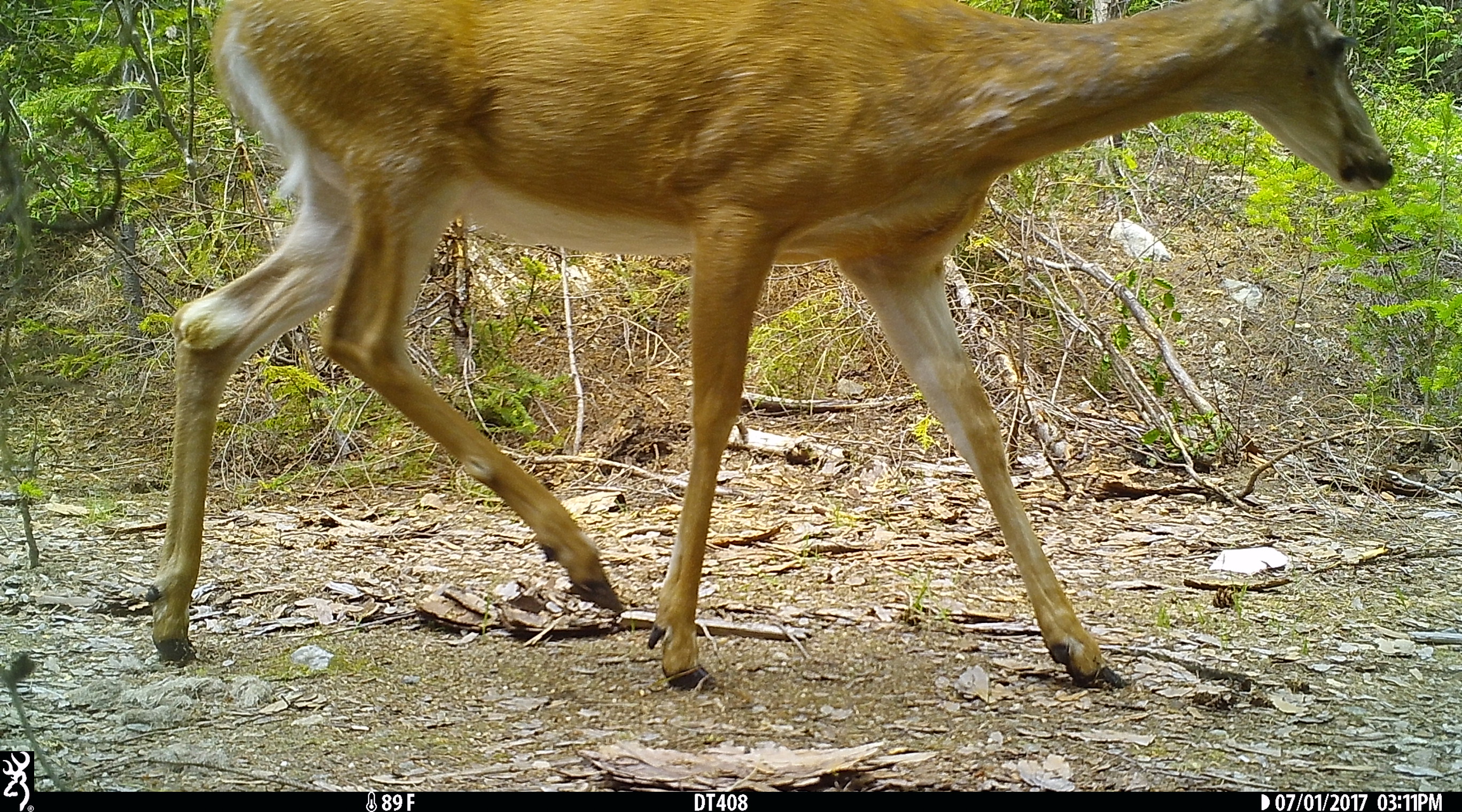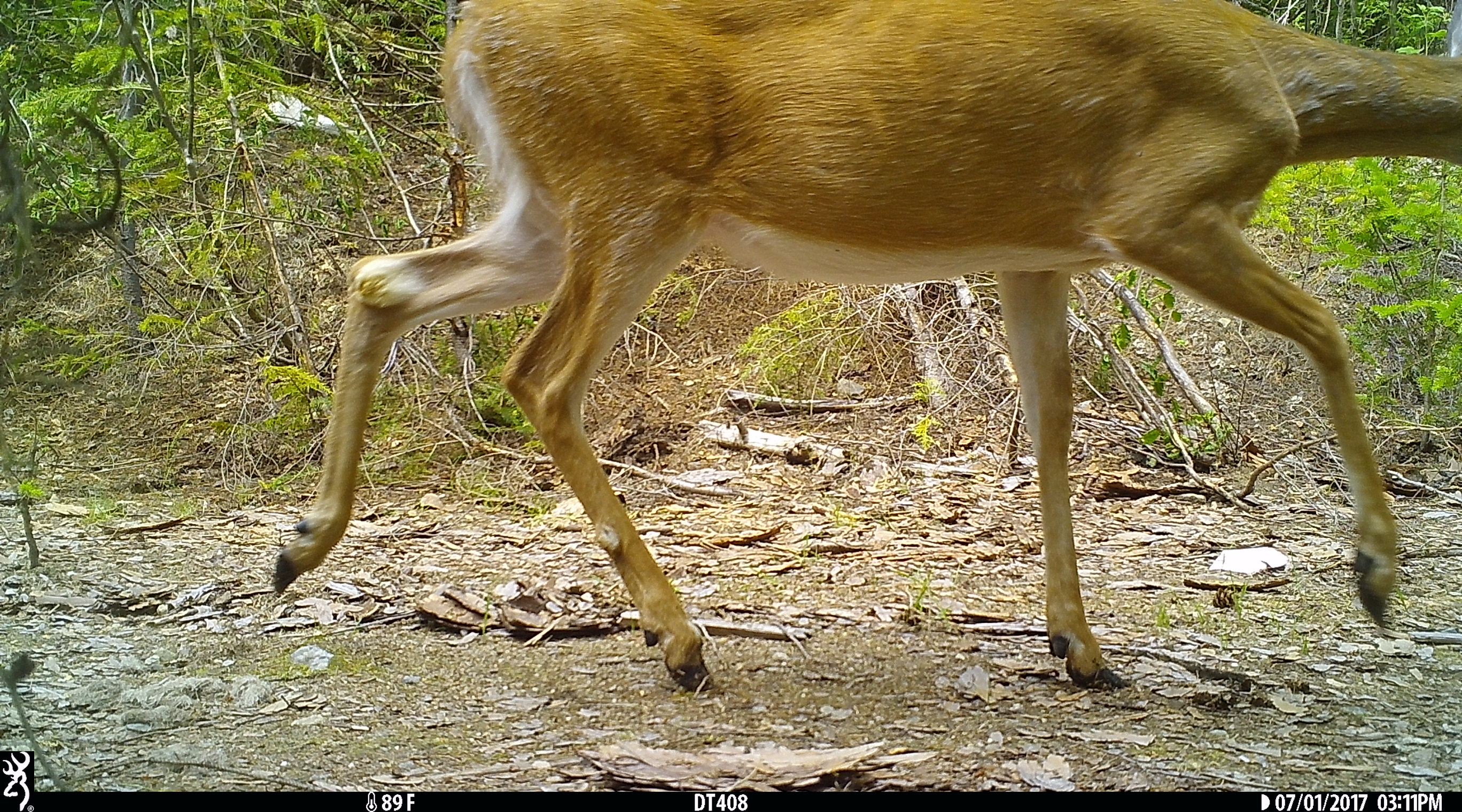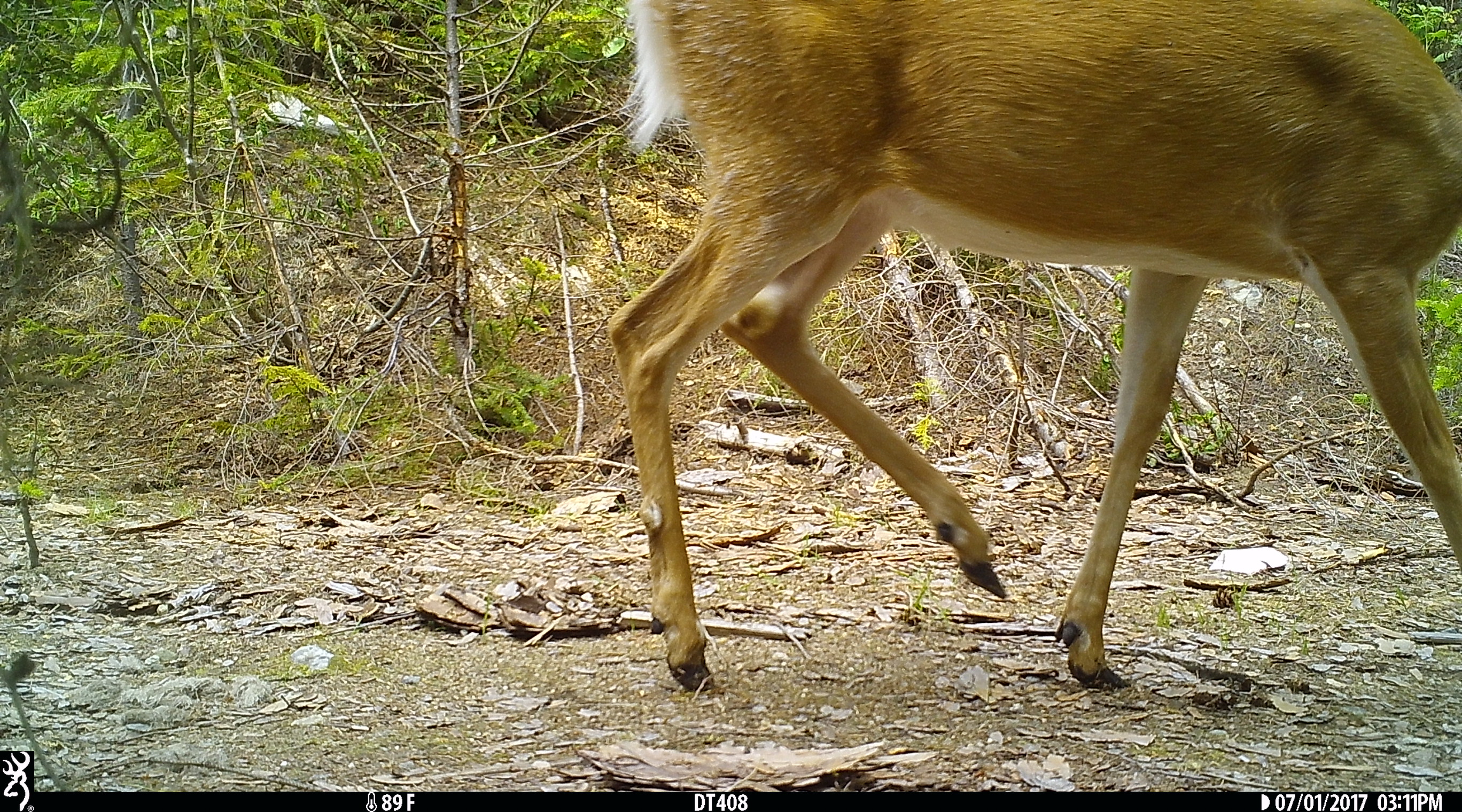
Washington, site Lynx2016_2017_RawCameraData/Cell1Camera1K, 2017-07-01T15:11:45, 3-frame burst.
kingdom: Animalia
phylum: Chordata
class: Mammalia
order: Artiodactyla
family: Cervidae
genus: Odocoileus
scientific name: Odocoileus virginianus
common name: white-tailed deer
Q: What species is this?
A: Odocoileus virginianus (white-tailed deer).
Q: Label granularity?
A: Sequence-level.